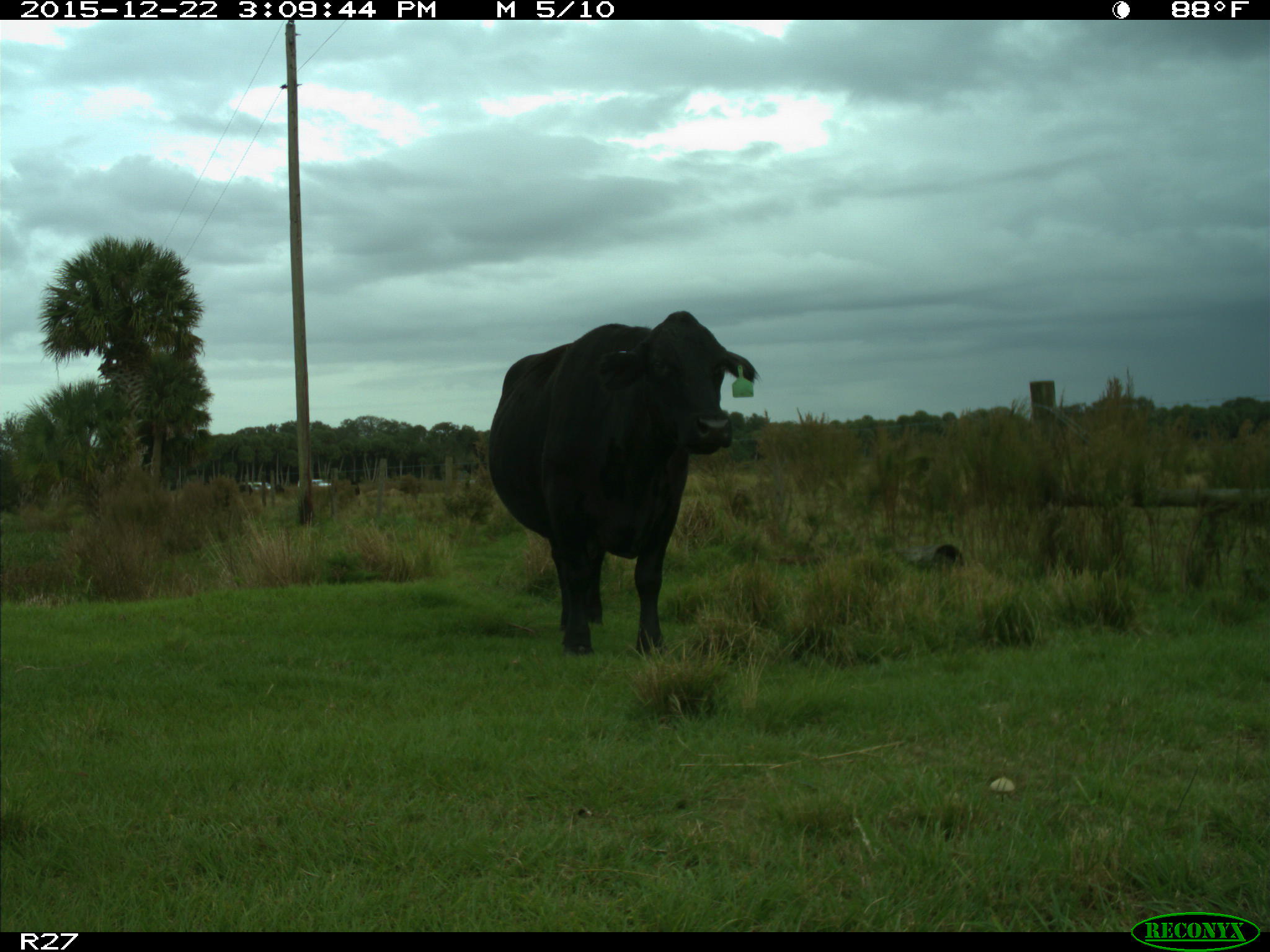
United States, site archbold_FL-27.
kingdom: Animalia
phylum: Chordata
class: Mammalia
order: Artiodactyla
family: Bovidae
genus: Bos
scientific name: Bos taurus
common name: domestic cow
Bos taurus (domestic cow).